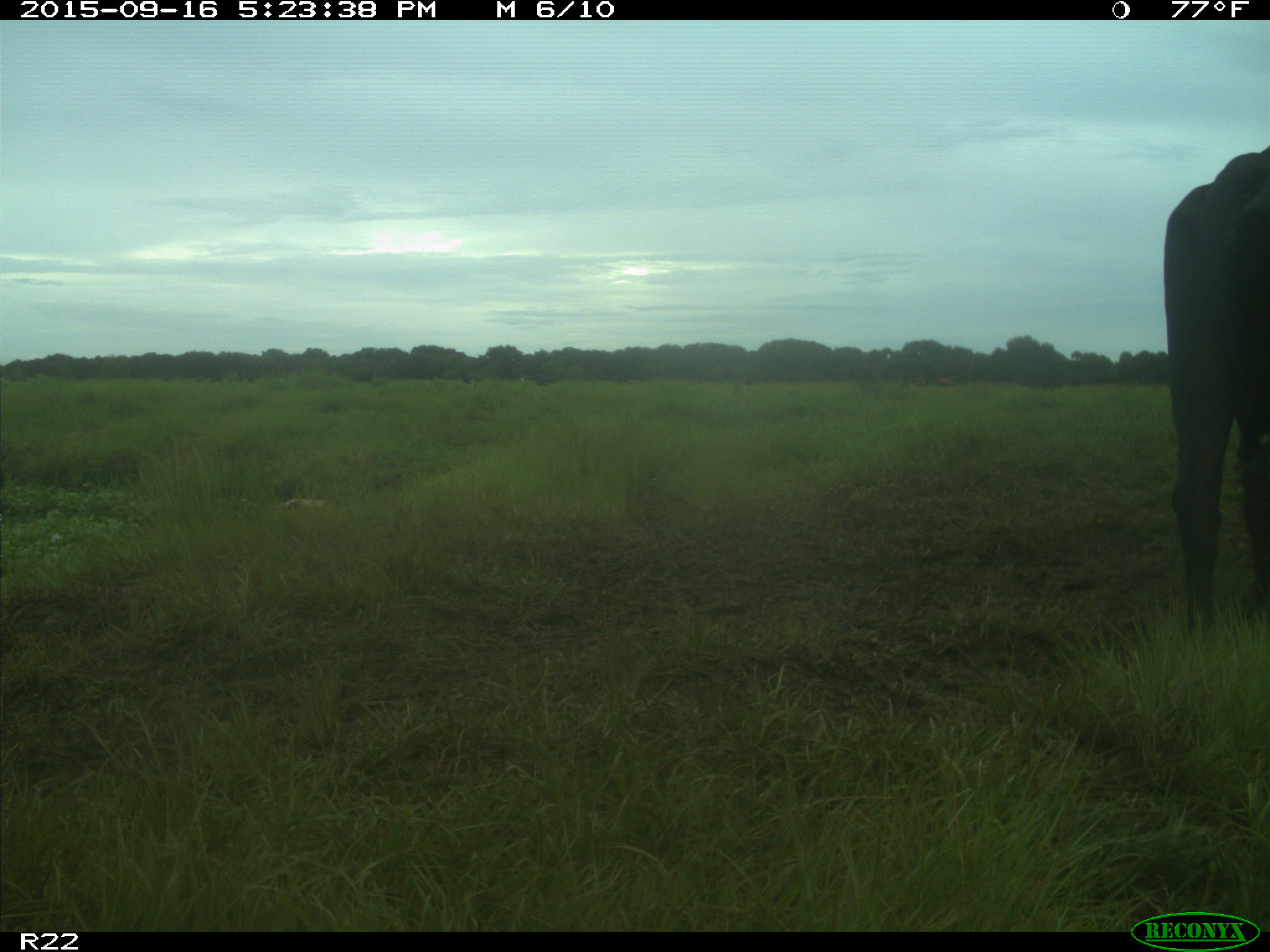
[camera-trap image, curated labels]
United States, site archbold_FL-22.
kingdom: Animalia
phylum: Chordata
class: Mammalia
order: Artiodactyla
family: Bovidae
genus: Bos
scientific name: Bos taurus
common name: domestic cow